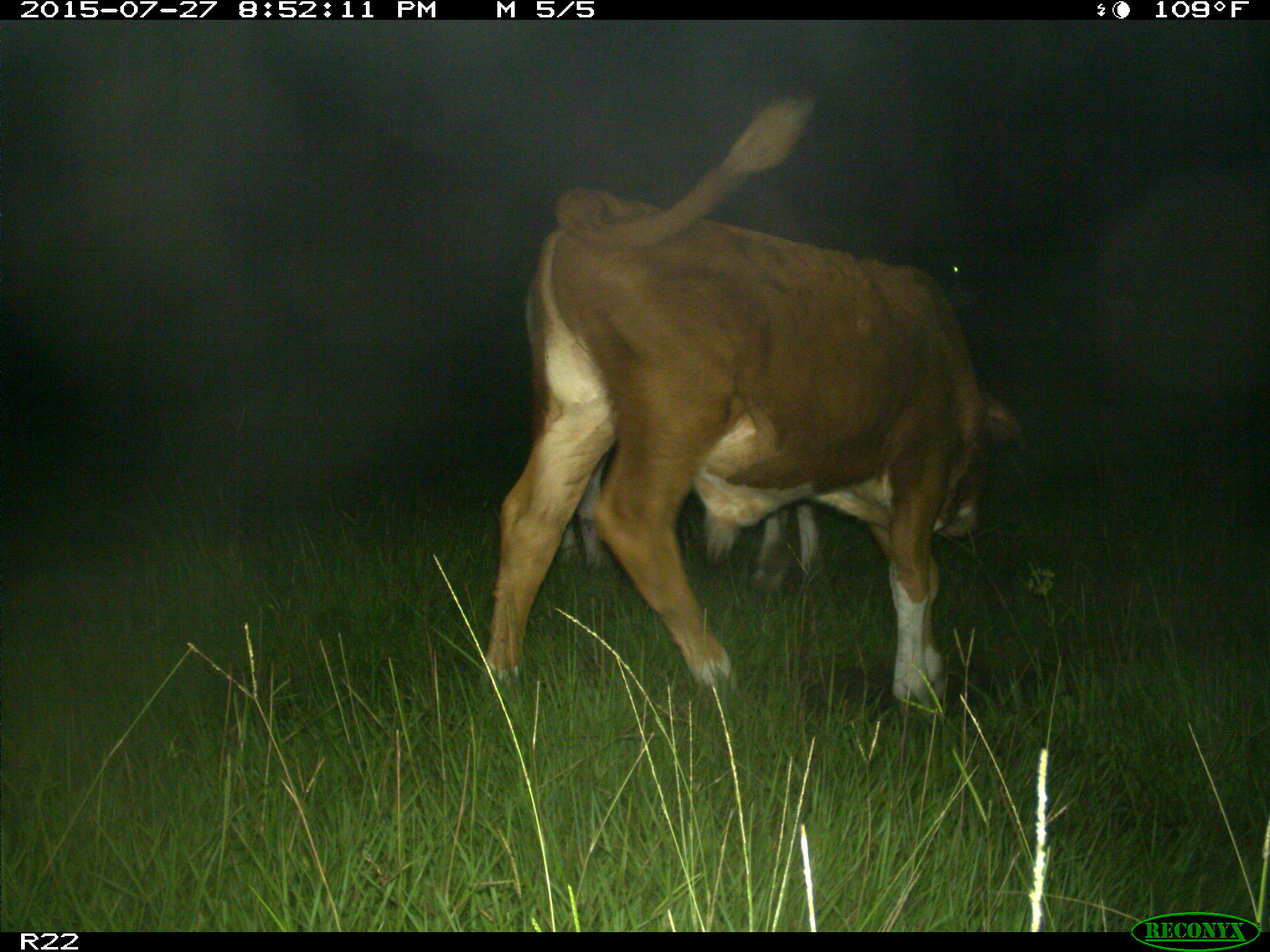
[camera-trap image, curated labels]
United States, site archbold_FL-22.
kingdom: Animalia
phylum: Chordata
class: Mammalia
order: Artiodactyla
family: Suidae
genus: Sus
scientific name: Sus scrofa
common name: wild boar